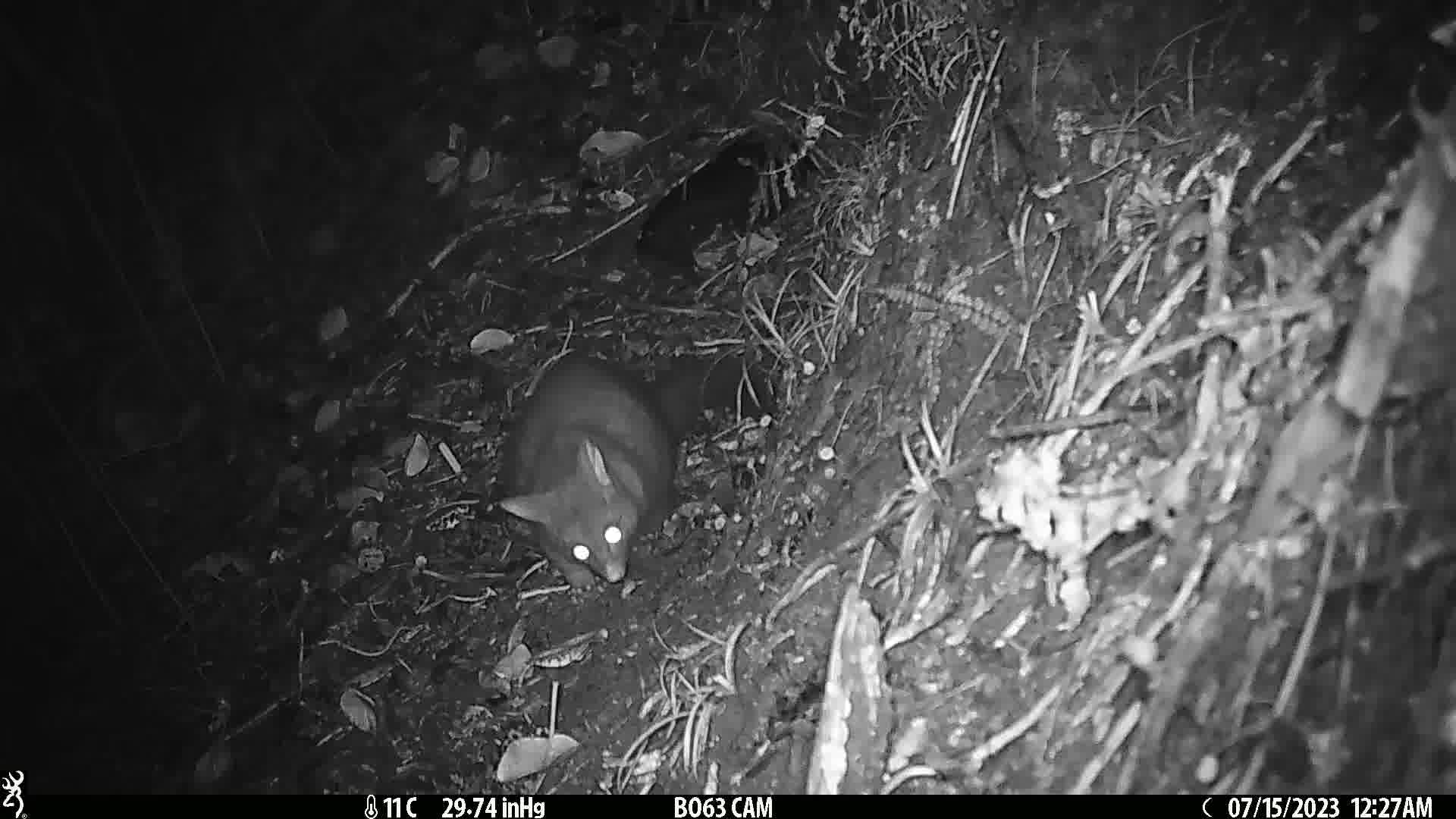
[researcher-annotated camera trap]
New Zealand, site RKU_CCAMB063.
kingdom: Animalia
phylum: Chordata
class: Mammalia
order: Diprotodontia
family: Phalangeridae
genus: Trichosurus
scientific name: Trichosurus vulpecula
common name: common brushtail possum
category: possum